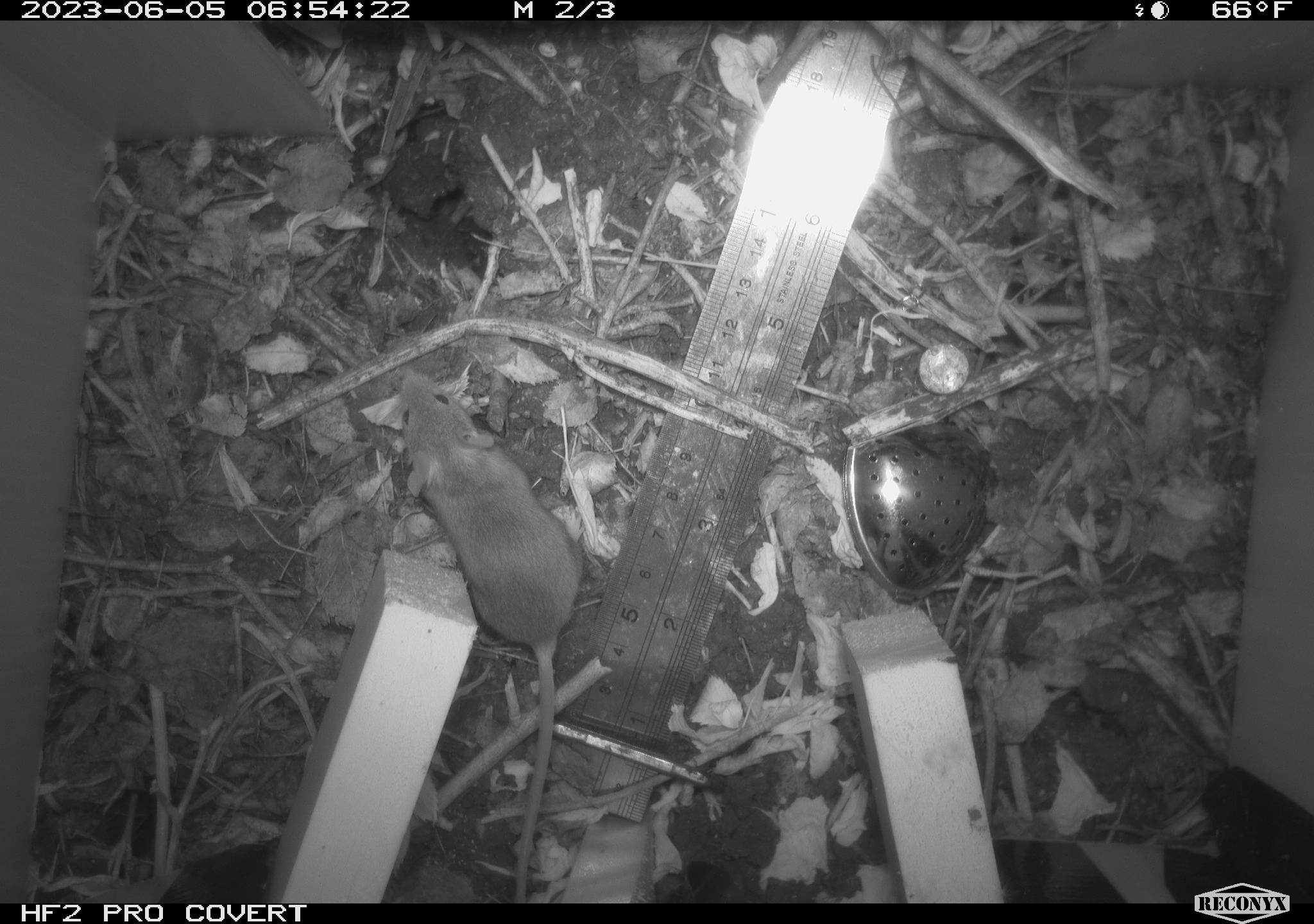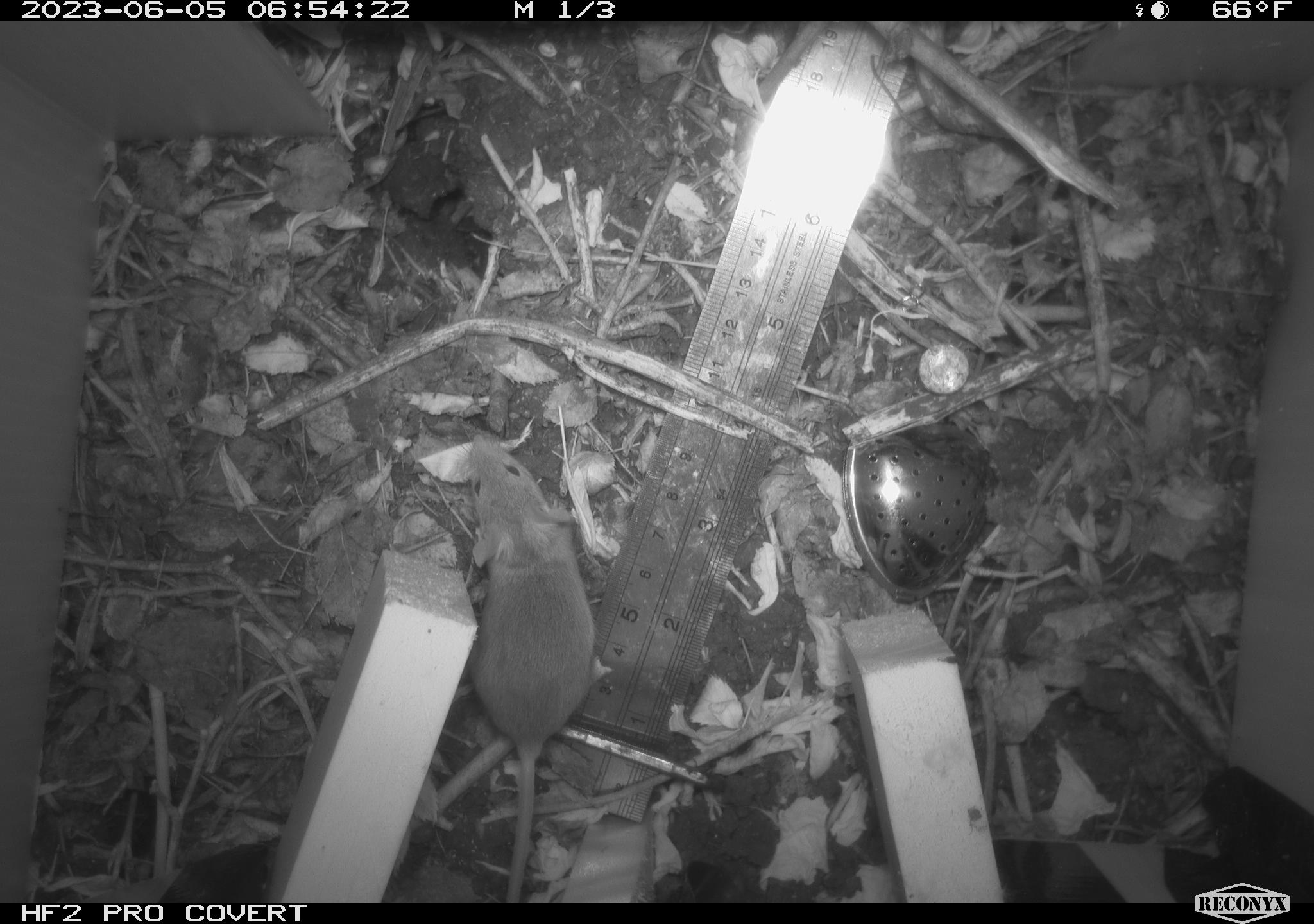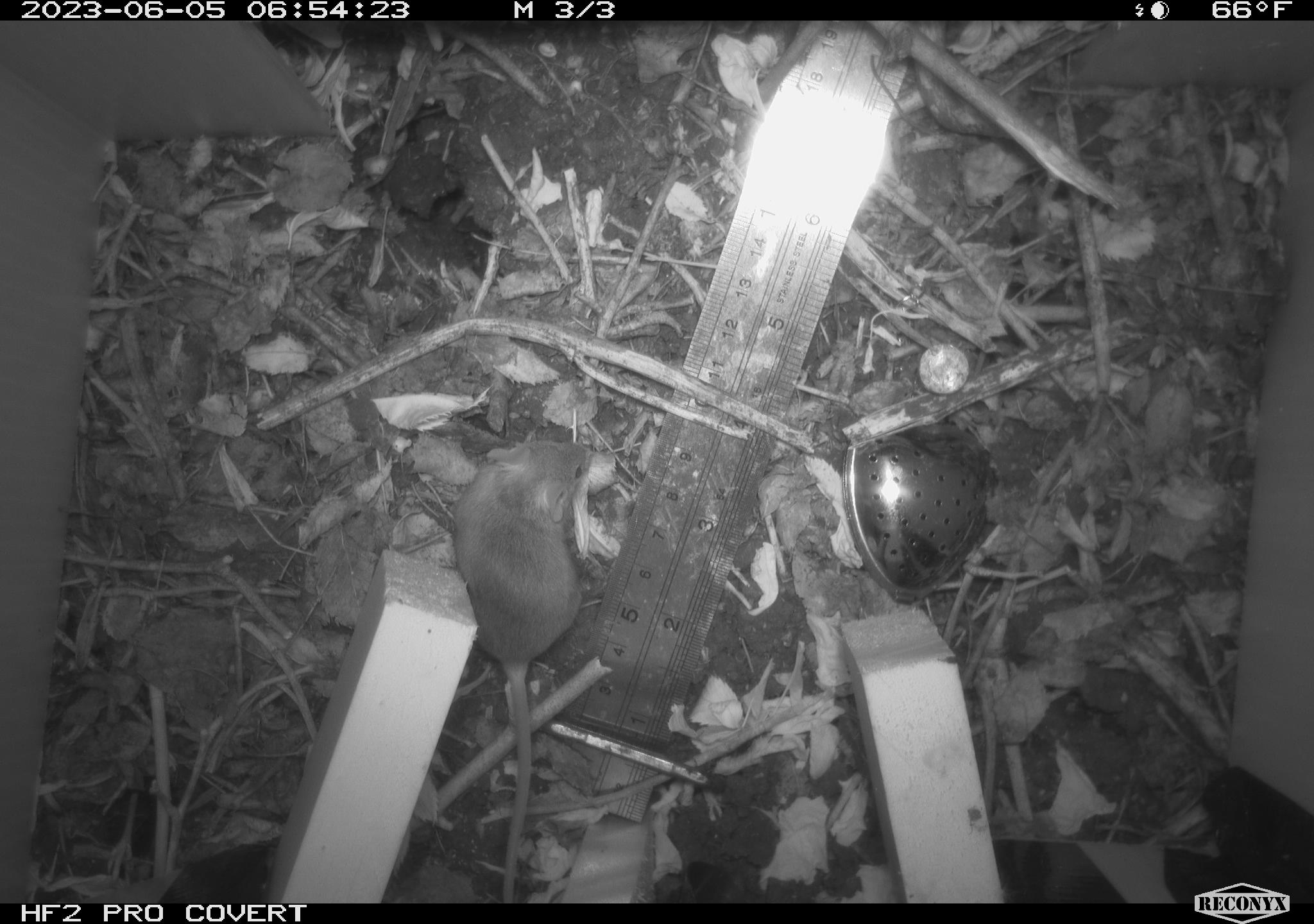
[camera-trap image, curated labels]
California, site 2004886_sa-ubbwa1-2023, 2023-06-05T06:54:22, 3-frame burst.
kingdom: Animalia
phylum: Chordata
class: Mammalia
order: Rodentia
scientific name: Rodentia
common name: rodent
Rodent (Rodentia).